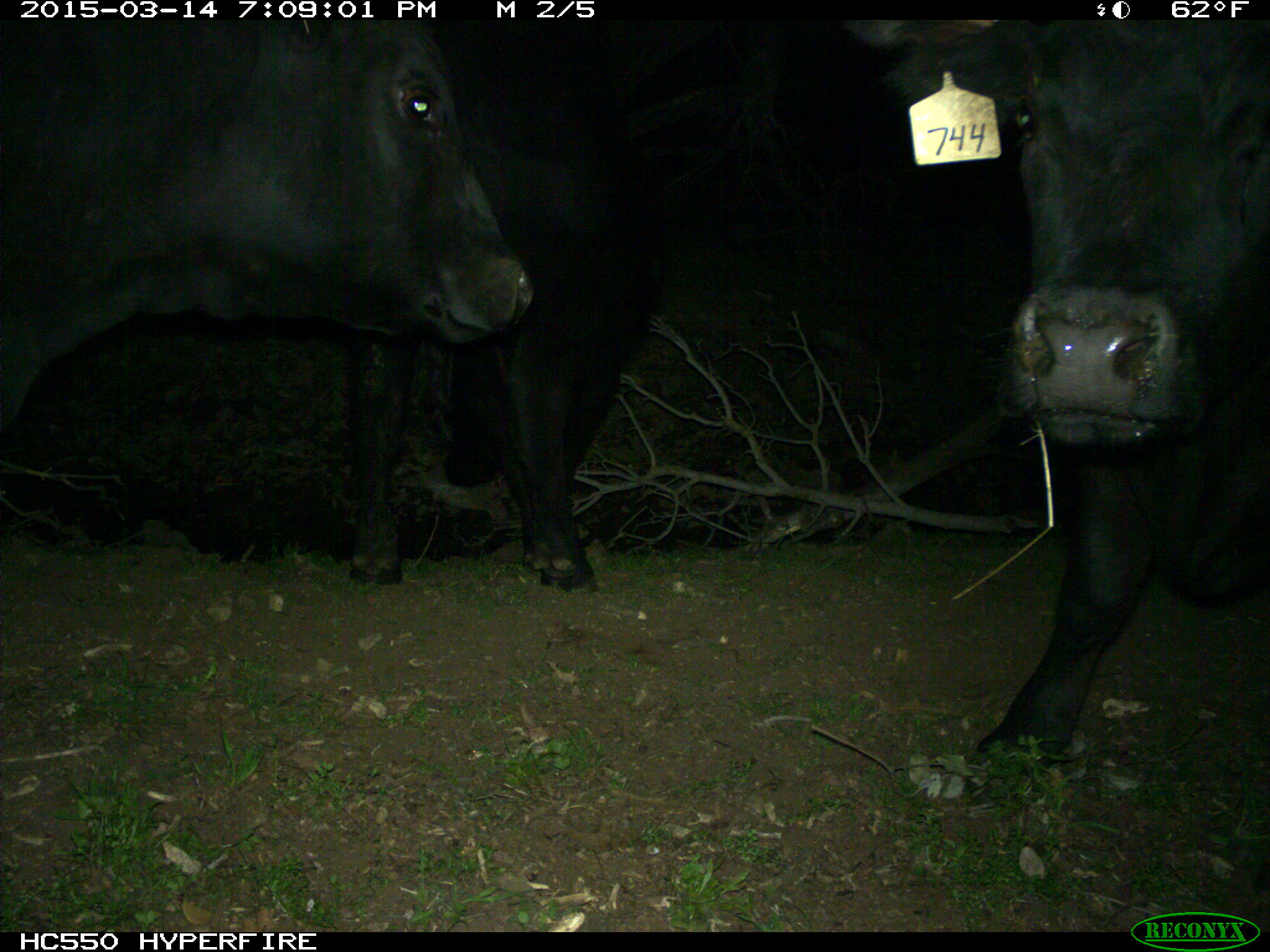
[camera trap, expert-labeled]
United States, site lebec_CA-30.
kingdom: Animalia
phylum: Chordata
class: Mammalia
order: Artiodactyla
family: Bovidae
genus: Bos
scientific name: Bos taurus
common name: domestic cow